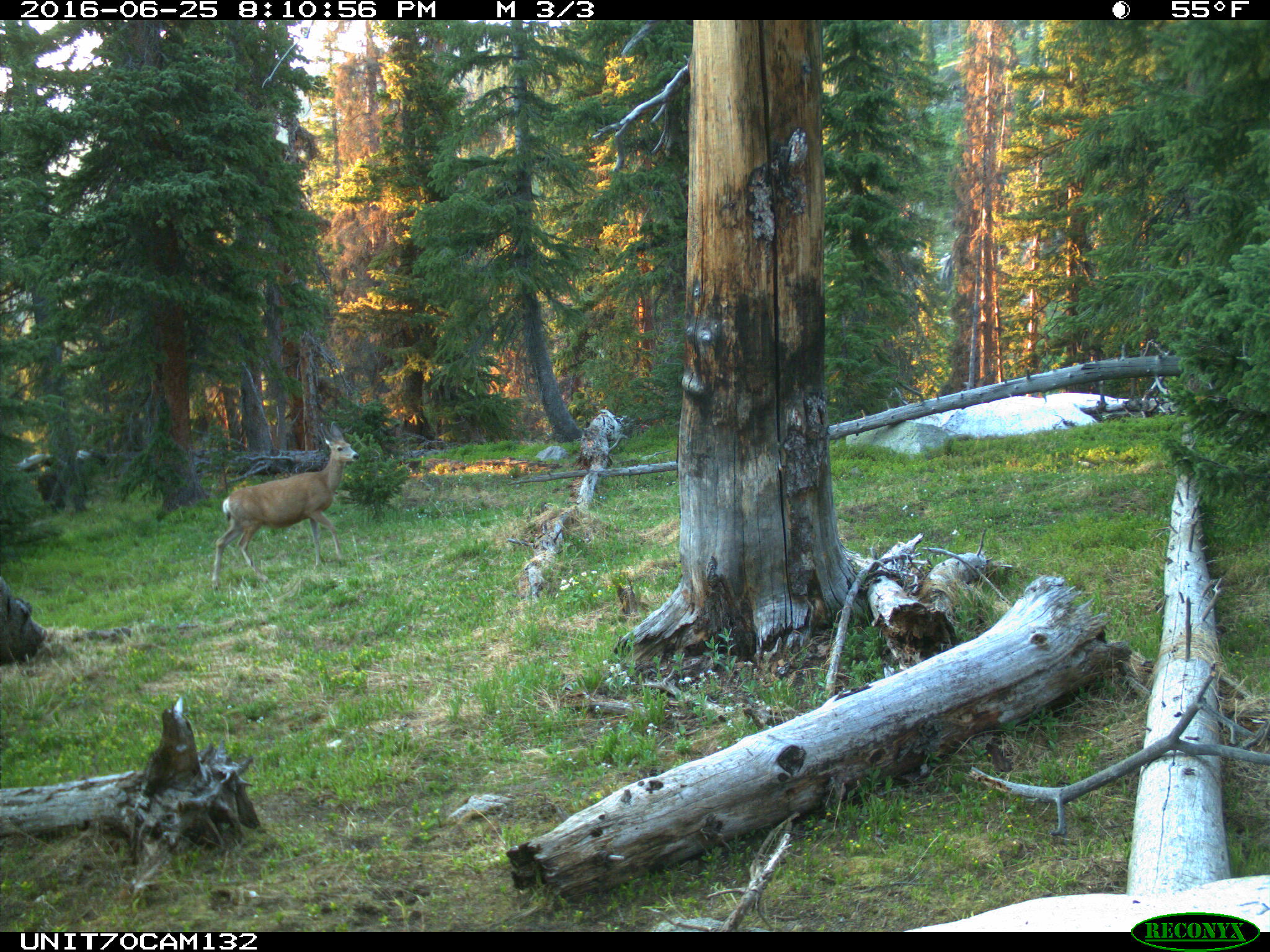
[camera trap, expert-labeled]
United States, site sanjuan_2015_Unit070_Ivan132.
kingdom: Animalia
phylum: Chordata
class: Mammalia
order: Artiodactyla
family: Cervidae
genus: Odocoileus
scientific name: Odocoileus hemionus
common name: mule deer